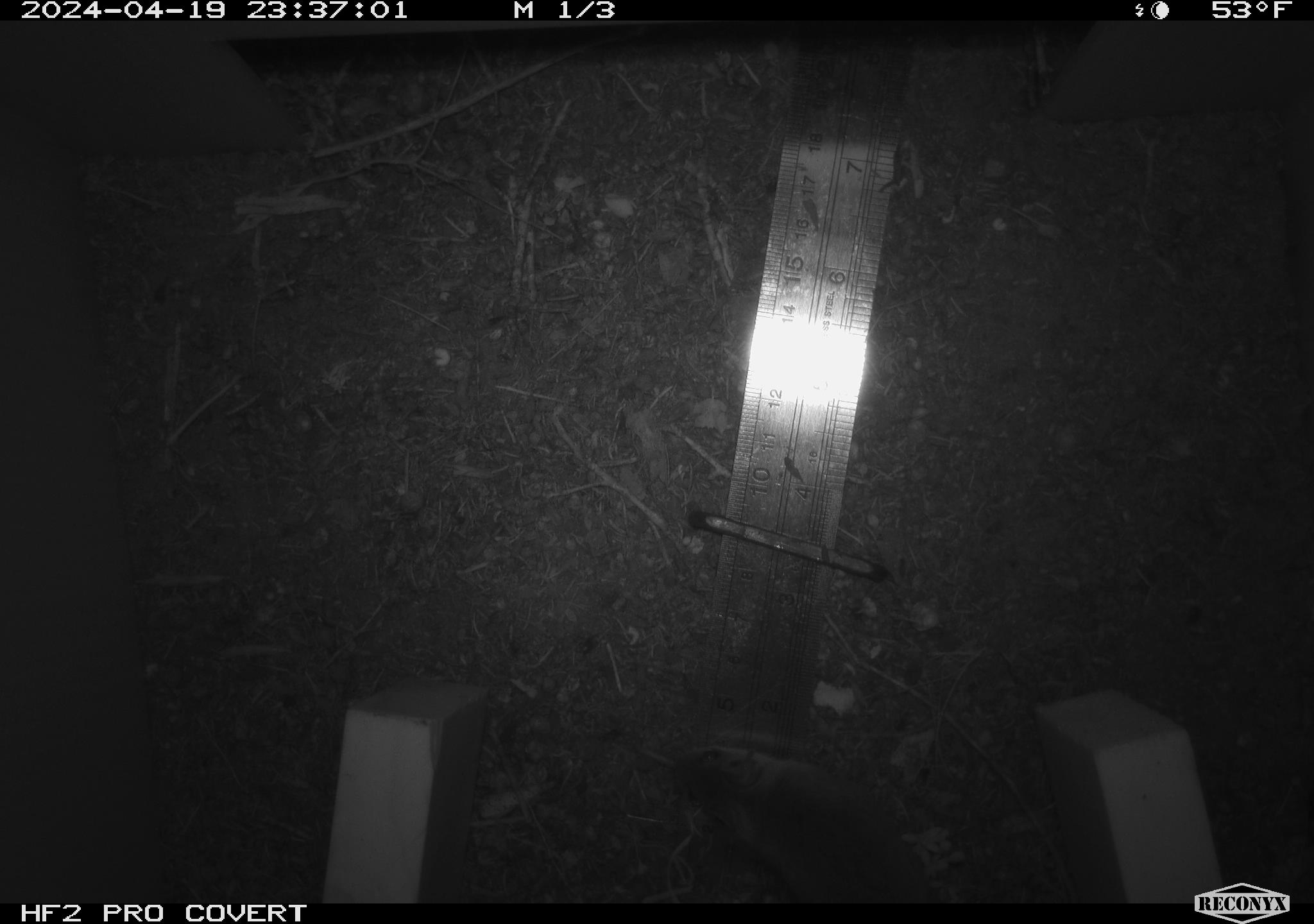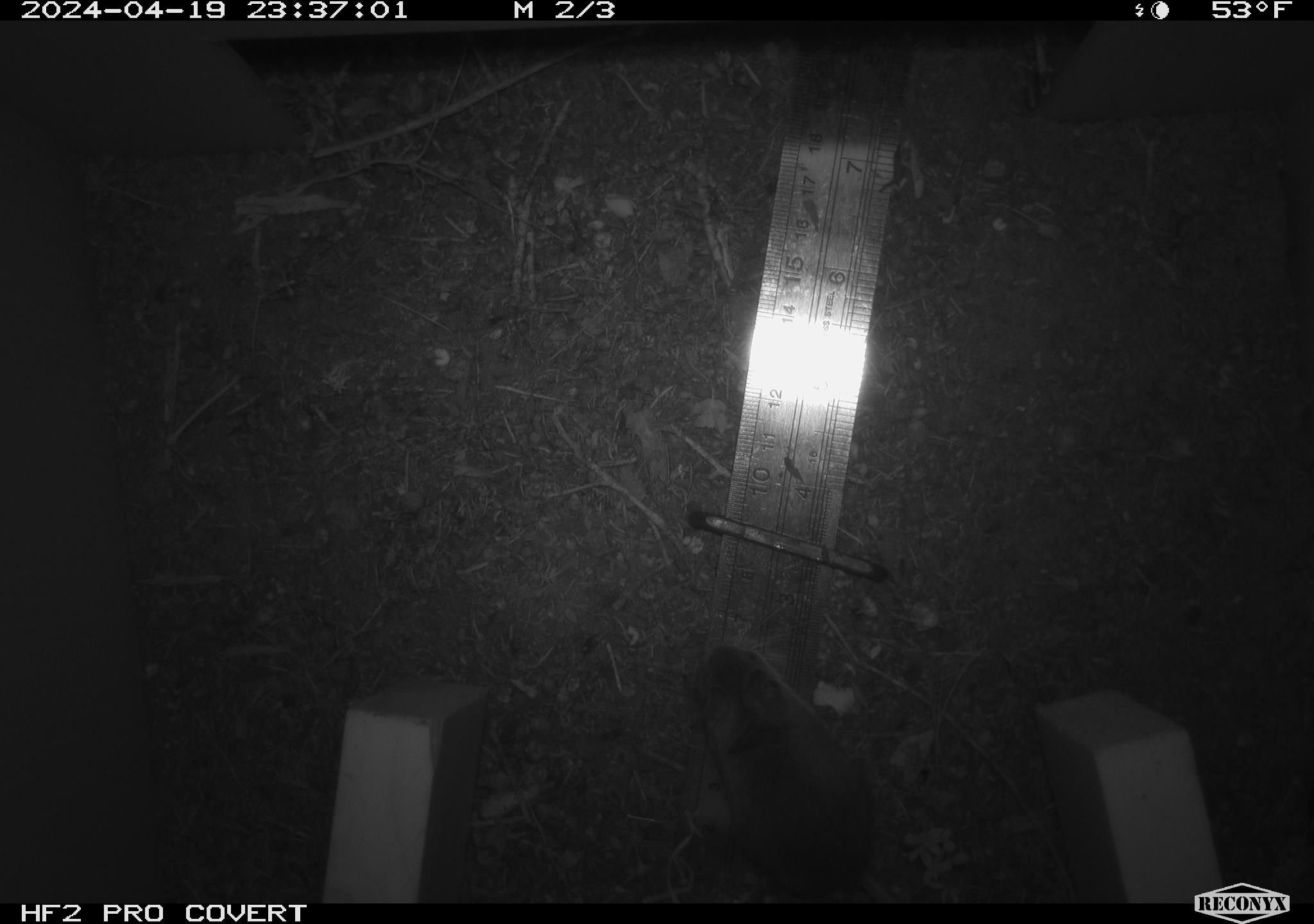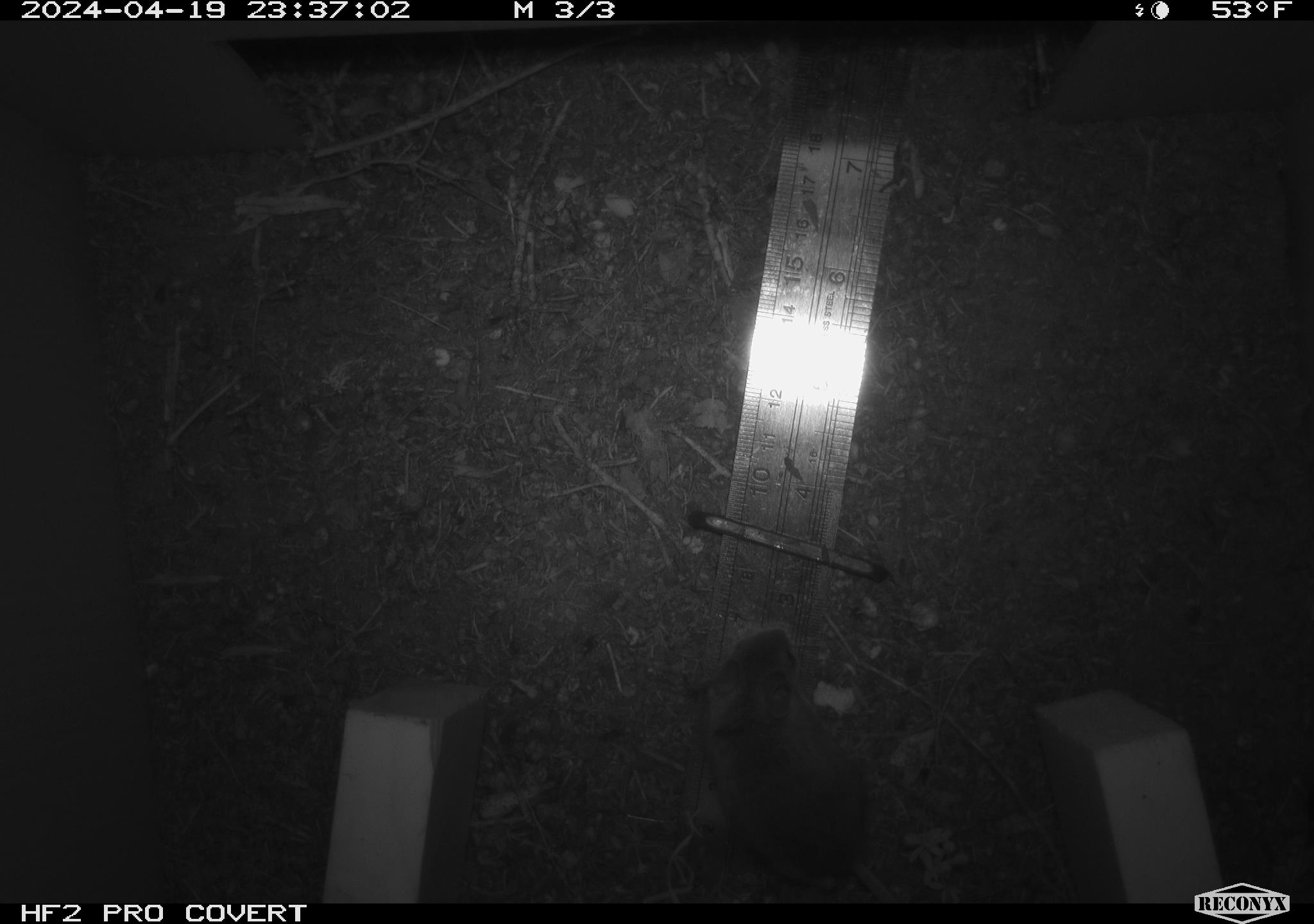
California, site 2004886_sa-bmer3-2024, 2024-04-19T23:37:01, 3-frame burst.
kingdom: Animalia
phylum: Chordata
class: Mammalia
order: Rodentia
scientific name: Rodentia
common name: mouse species